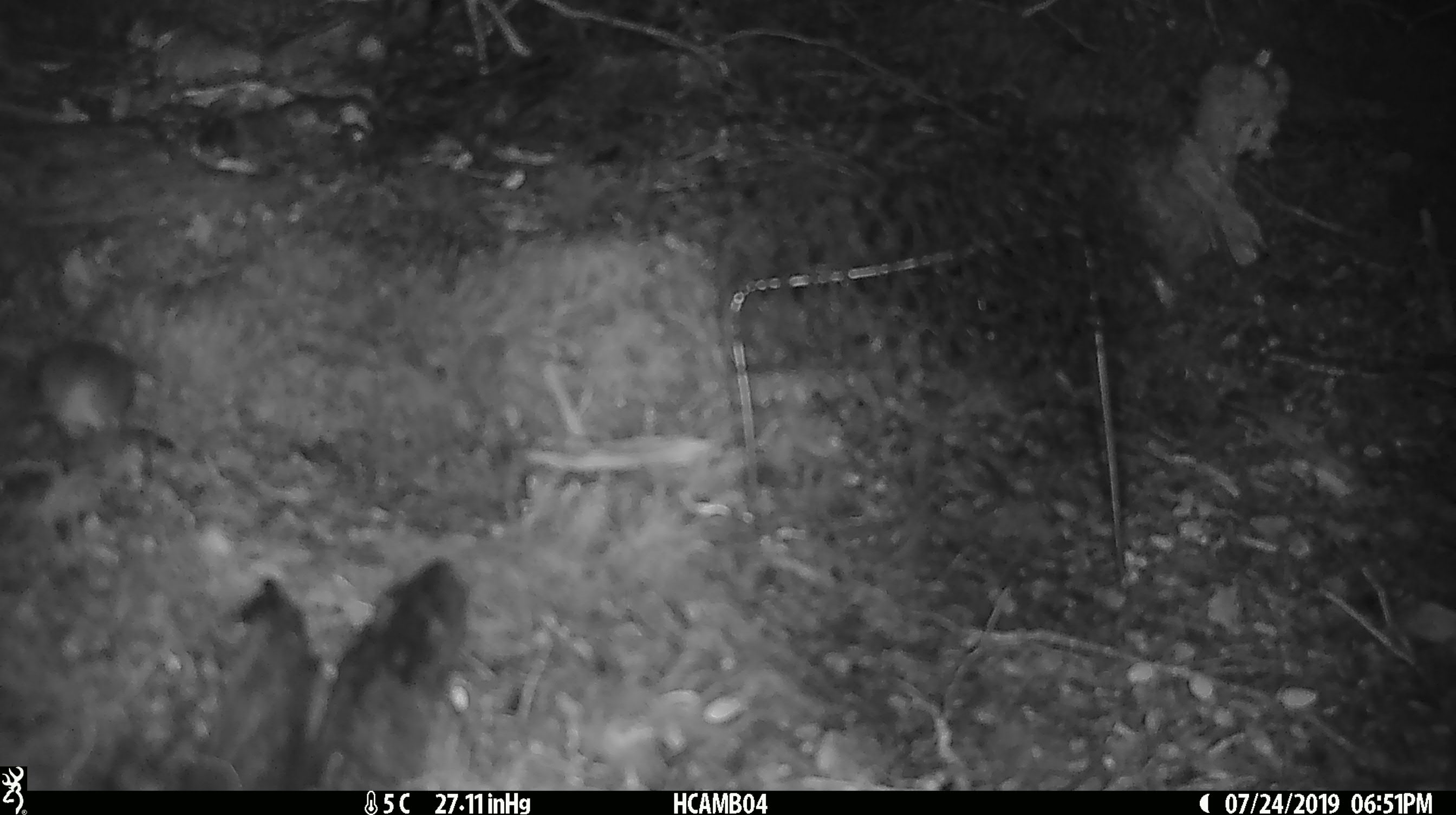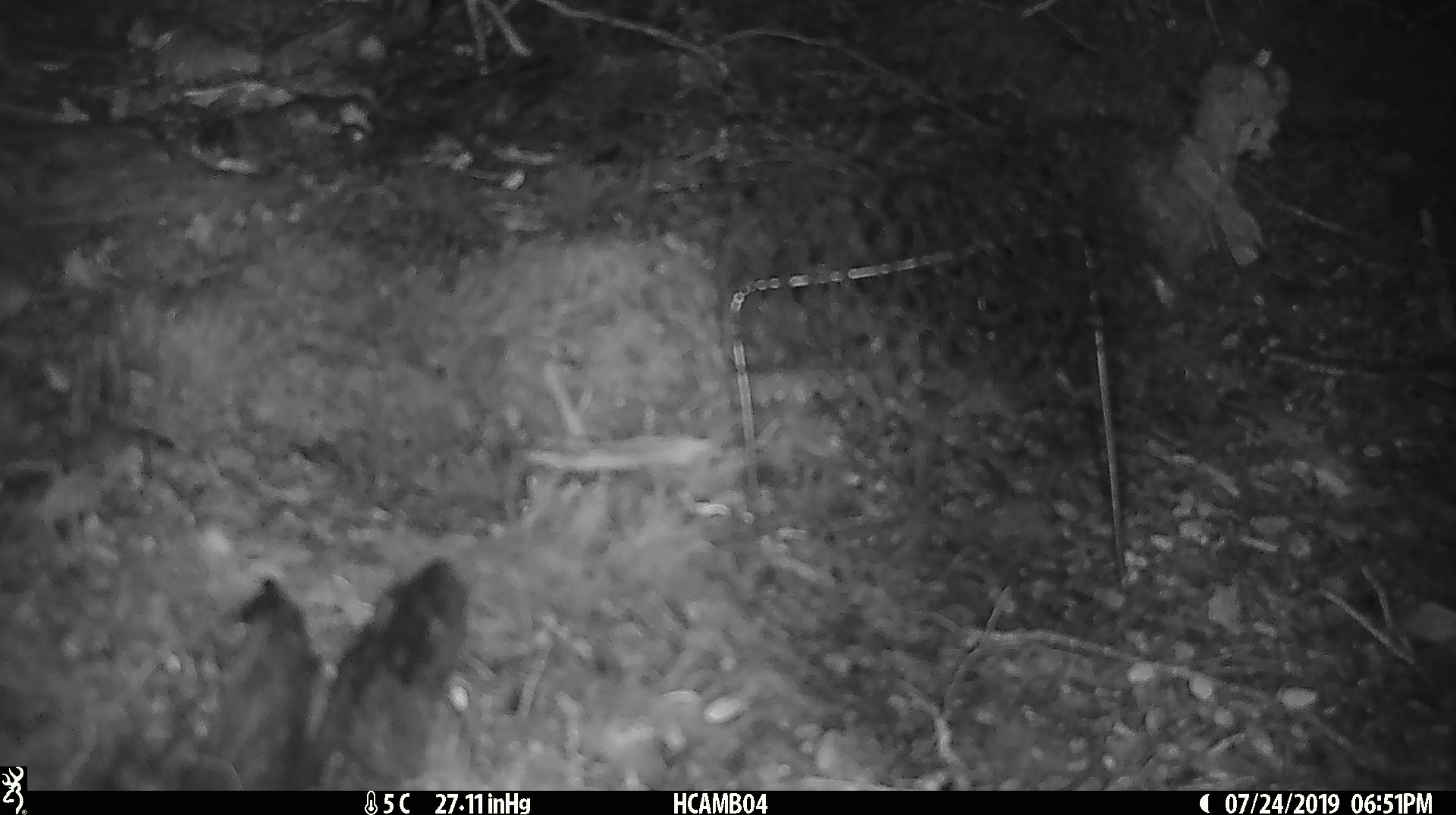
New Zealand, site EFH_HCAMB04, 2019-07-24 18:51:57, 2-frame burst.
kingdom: Animalia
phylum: Chordata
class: Mammalia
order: Rodentia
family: Muridae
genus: Mus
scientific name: Mus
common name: mouse